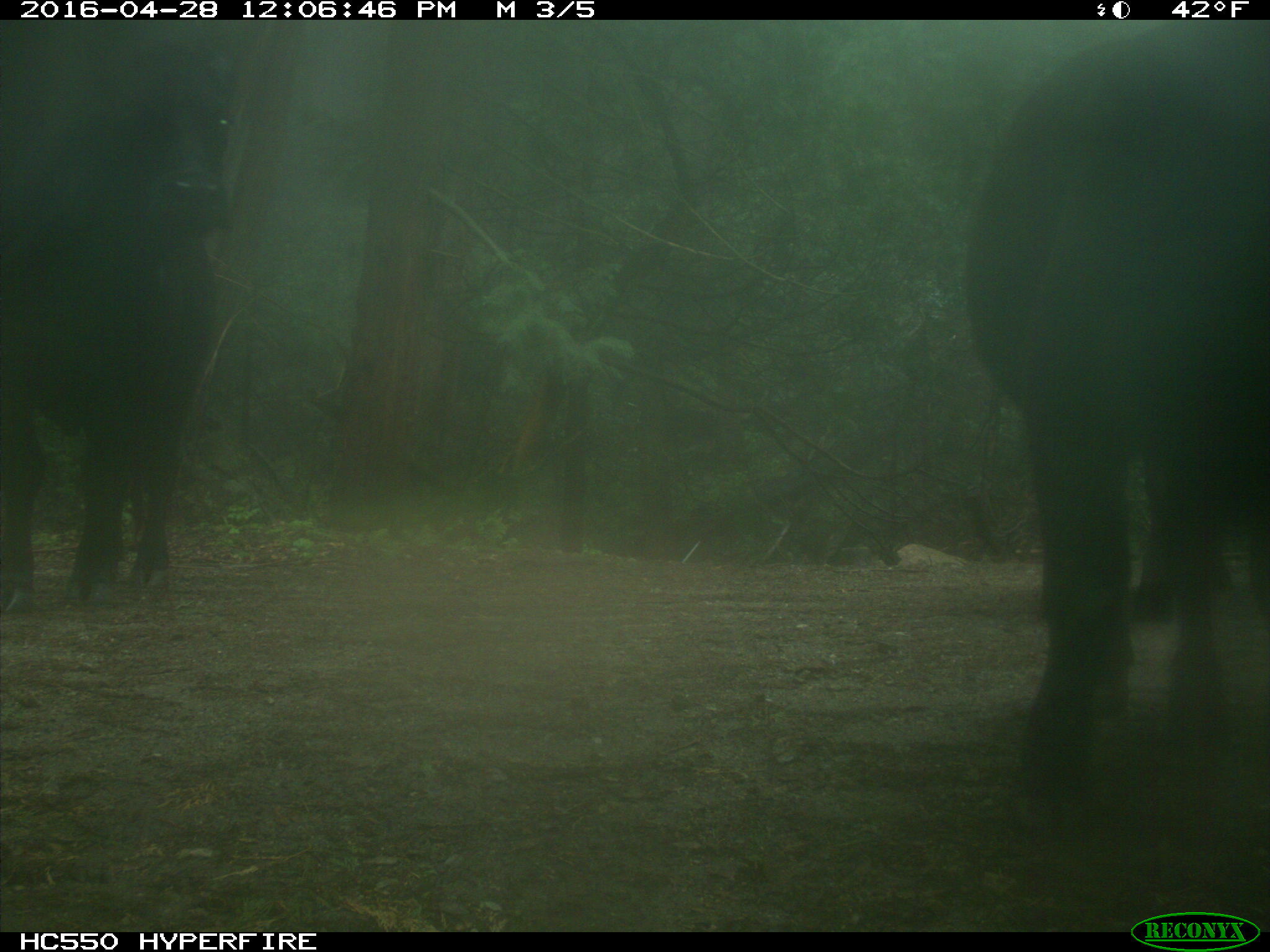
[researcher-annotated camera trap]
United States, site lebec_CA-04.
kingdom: Animalia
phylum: Chordata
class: Mammalia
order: Artiodactyla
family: Bovidae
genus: Bos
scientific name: Bos taurus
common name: domestic cow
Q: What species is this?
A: Bos taurus (domestic cow).